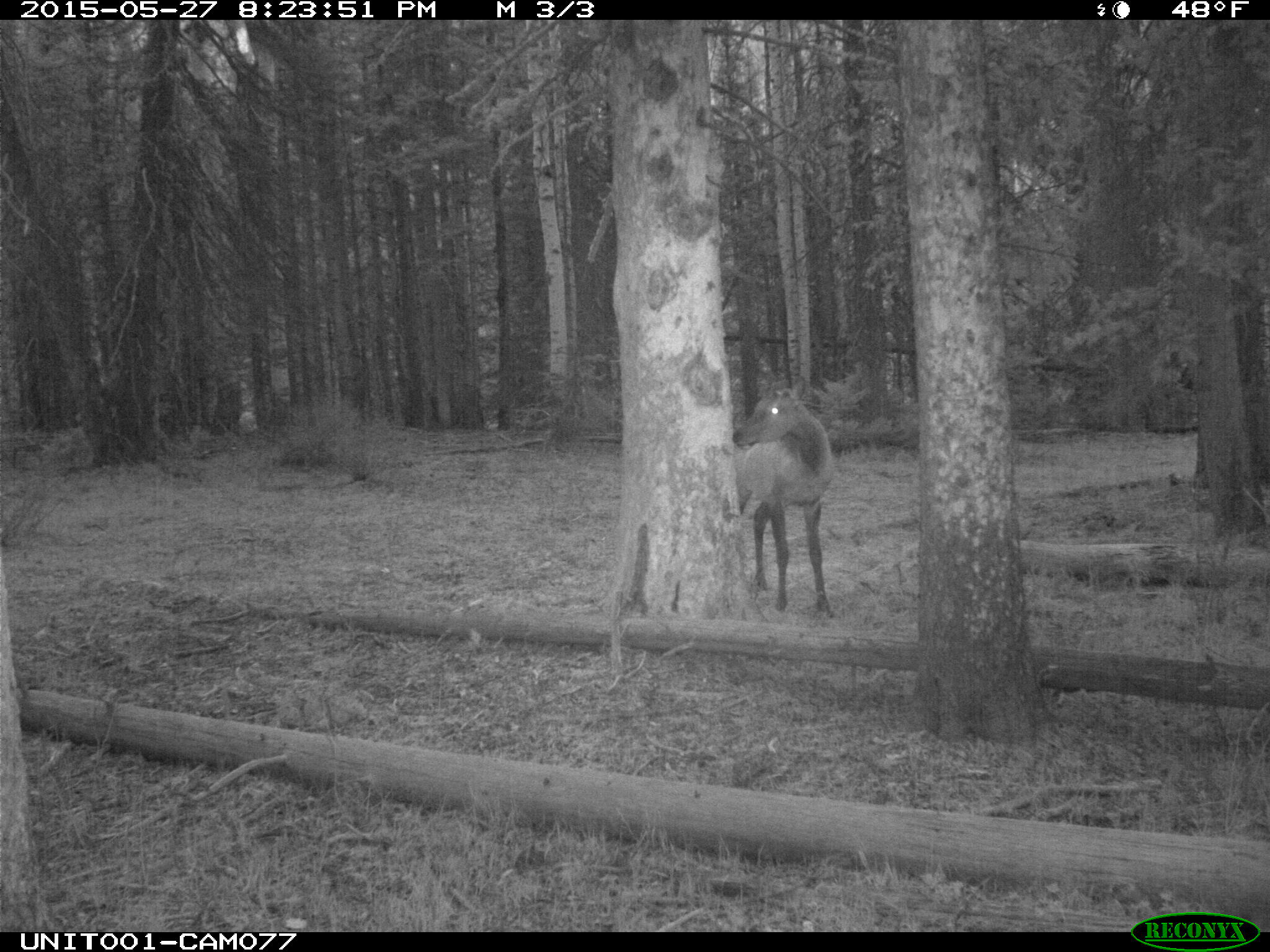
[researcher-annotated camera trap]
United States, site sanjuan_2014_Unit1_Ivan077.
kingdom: Animalia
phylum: Chordata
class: Mammalia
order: Artiodactyla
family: Cervidae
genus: Cervus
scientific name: Cervus elaphus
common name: red deer